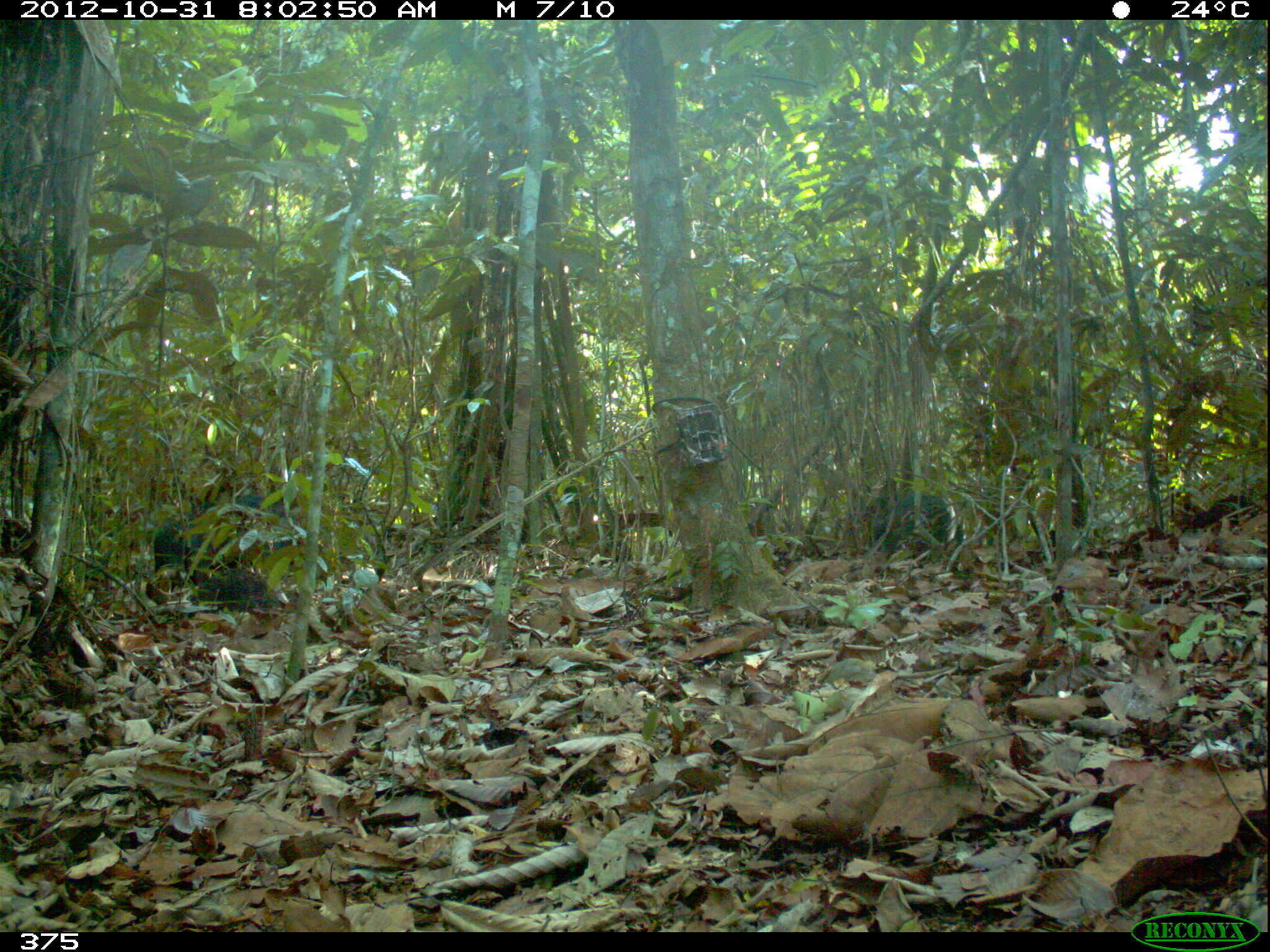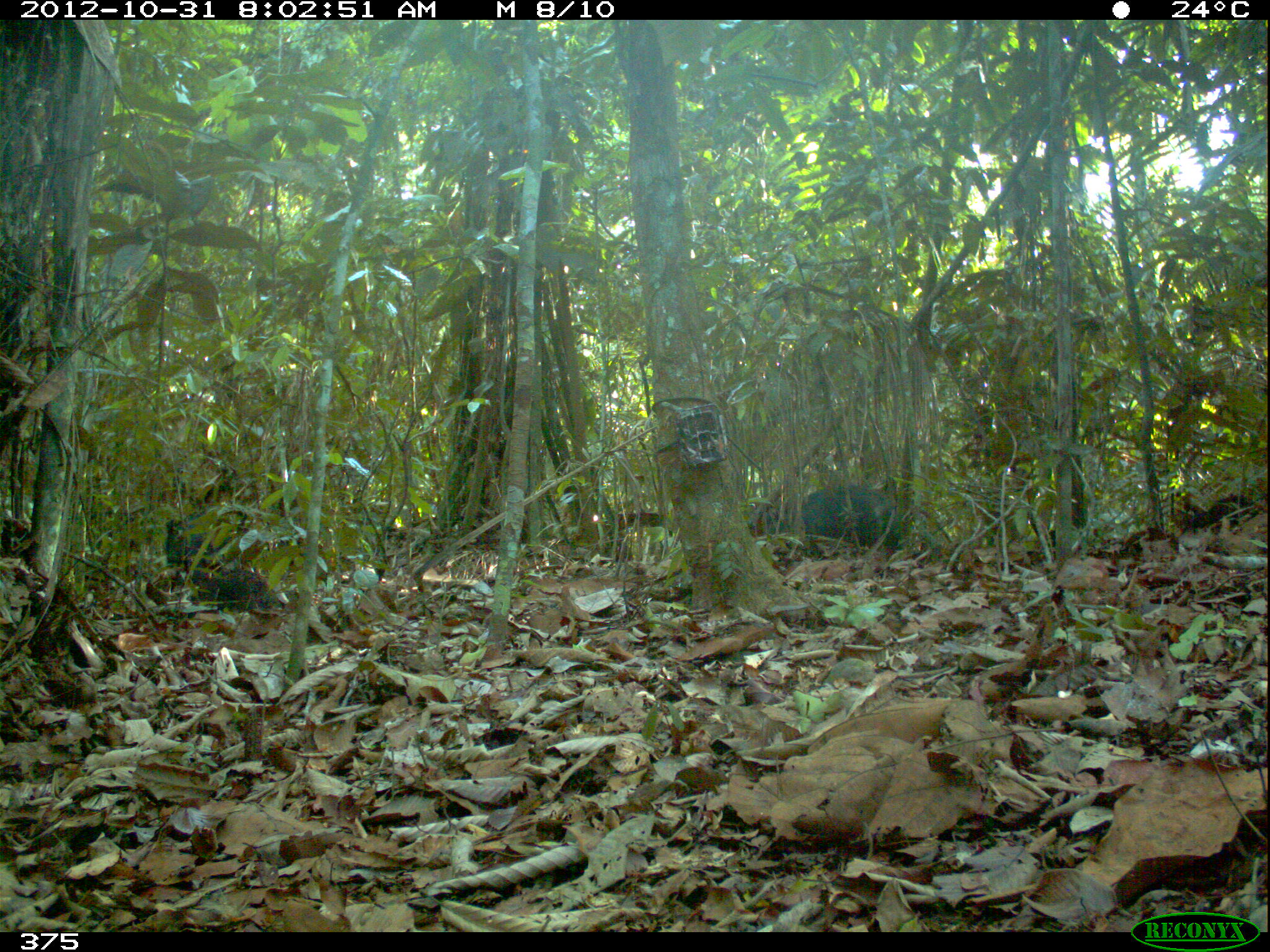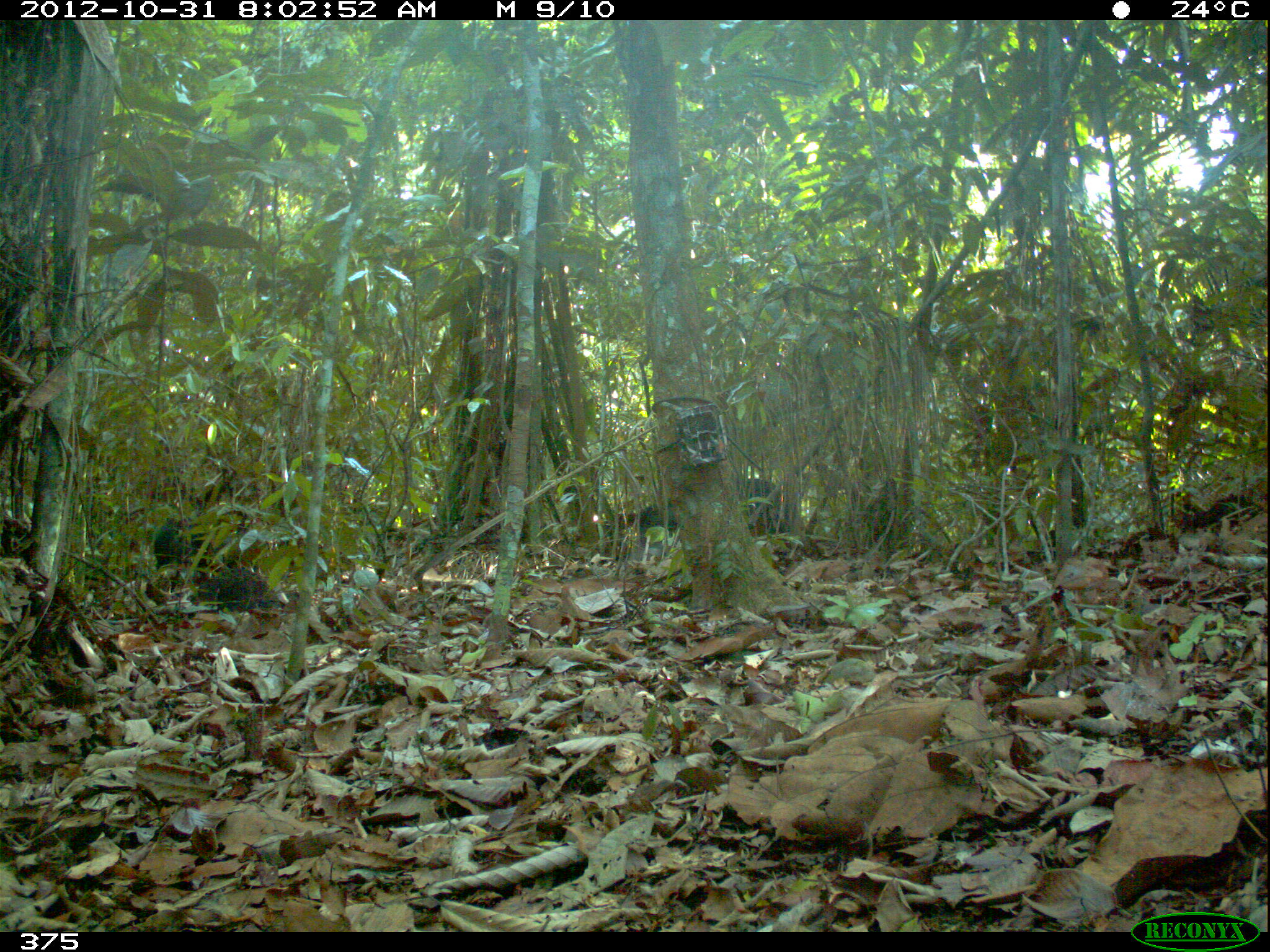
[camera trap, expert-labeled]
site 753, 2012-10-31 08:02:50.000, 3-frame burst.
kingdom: Animalia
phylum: Chordata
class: Mammalia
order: Artiodactyla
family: Tayassuidae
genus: Tayassu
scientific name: Tayassu pecari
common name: white-lipped peccary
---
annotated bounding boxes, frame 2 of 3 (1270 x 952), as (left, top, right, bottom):
tayassu pecari: (749, 484, 936, 555); (162, 499, 304, 577)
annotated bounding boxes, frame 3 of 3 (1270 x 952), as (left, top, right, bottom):
tayassu pecari: (634, 477, 791, 547); (154, 511, 290, 564)